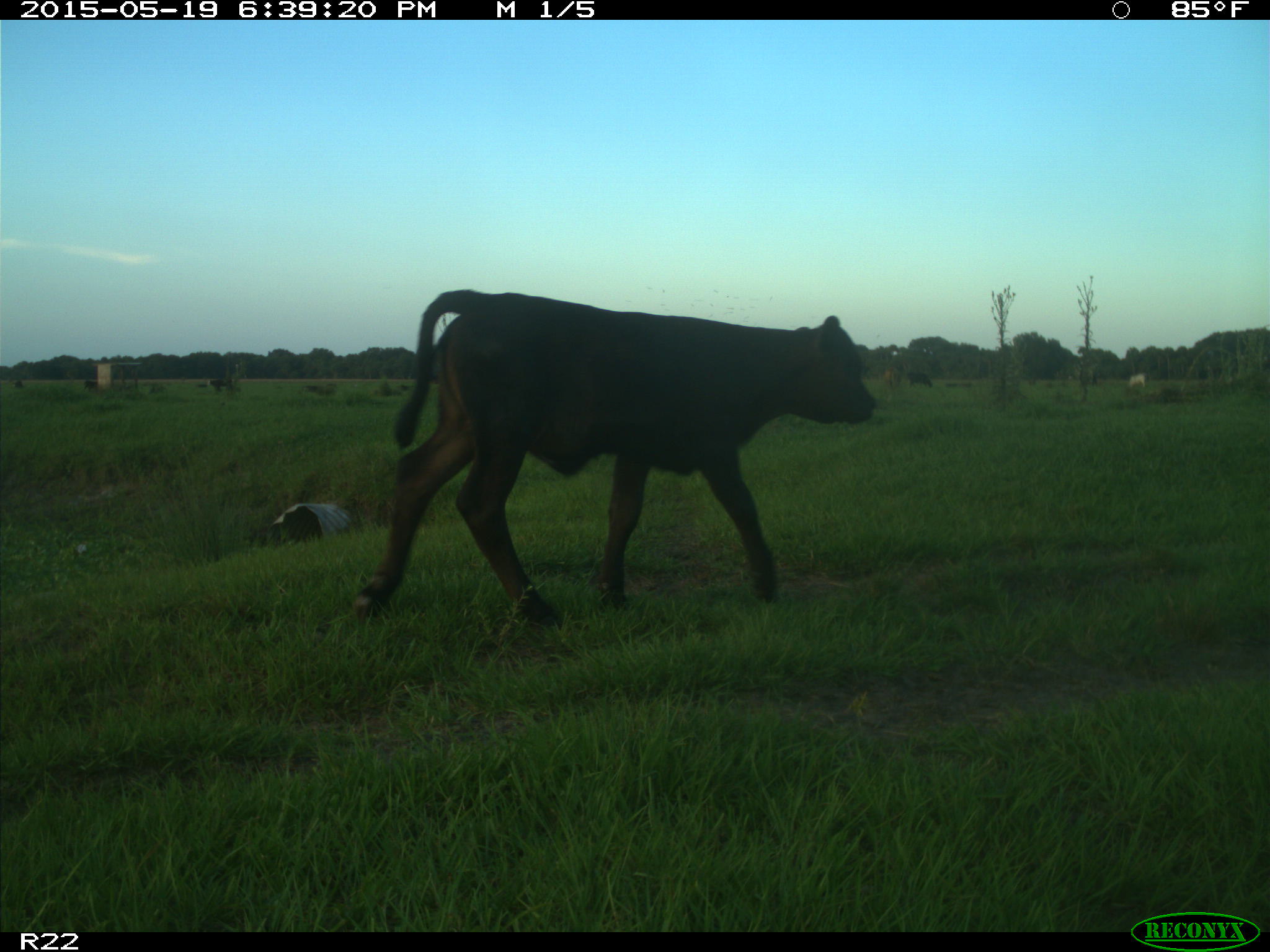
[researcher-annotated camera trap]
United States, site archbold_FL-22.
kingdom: Animalia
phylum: Chordata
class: Mammalia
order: Artiodactyla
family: Bovidae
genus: Bos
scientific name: Bos taurus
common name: domestic cow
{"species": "Bos taurus (domestic cow)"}